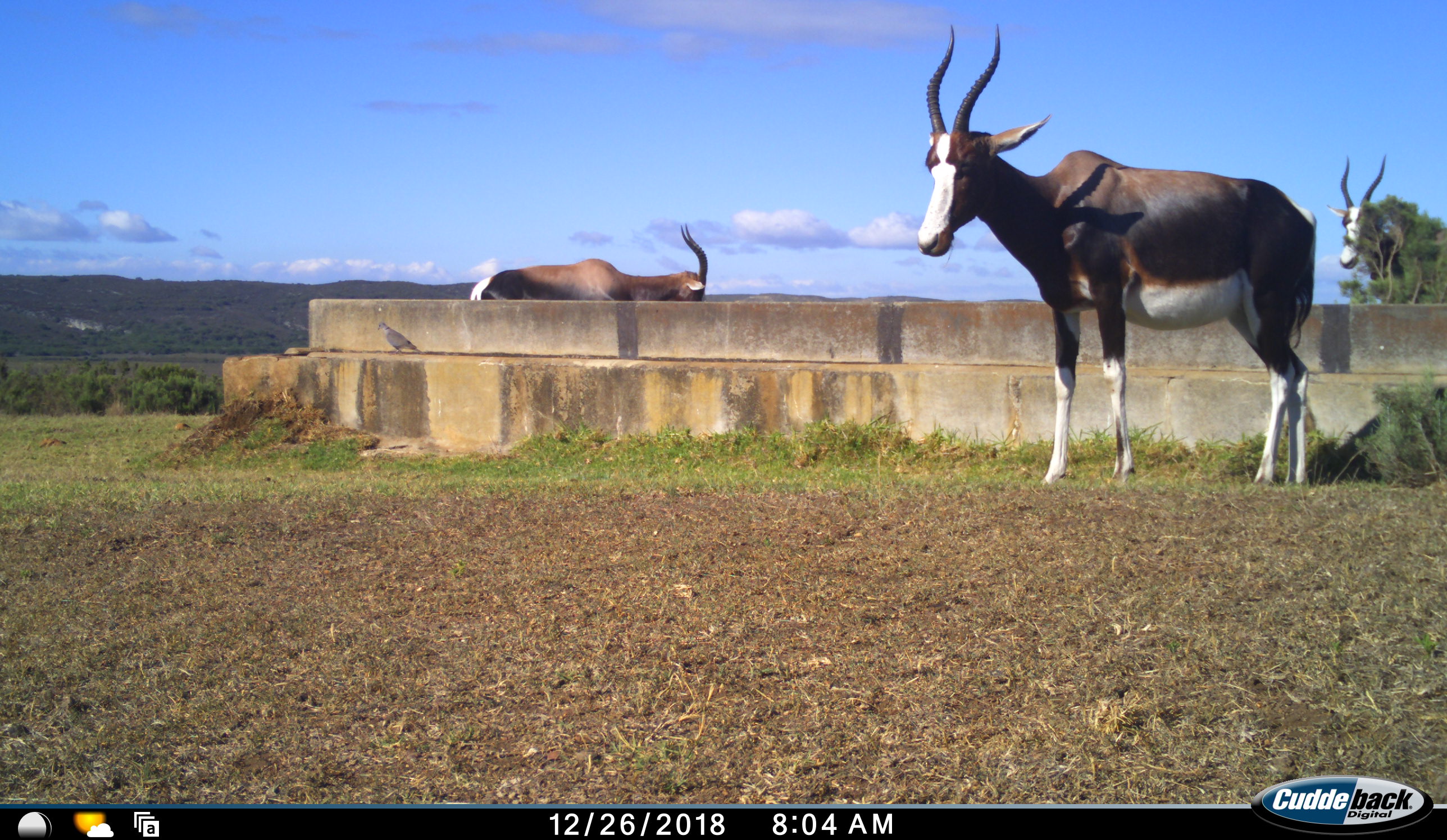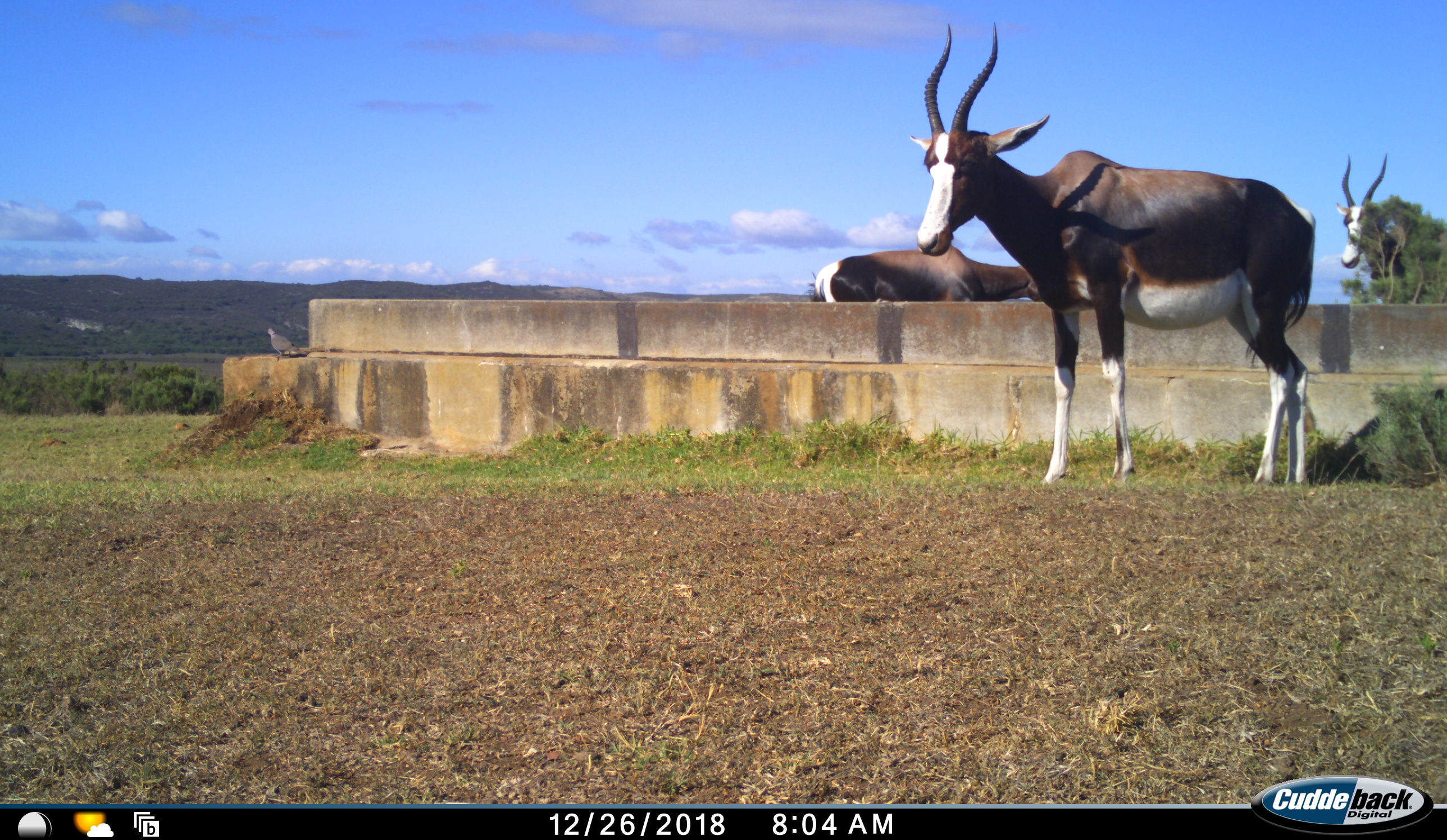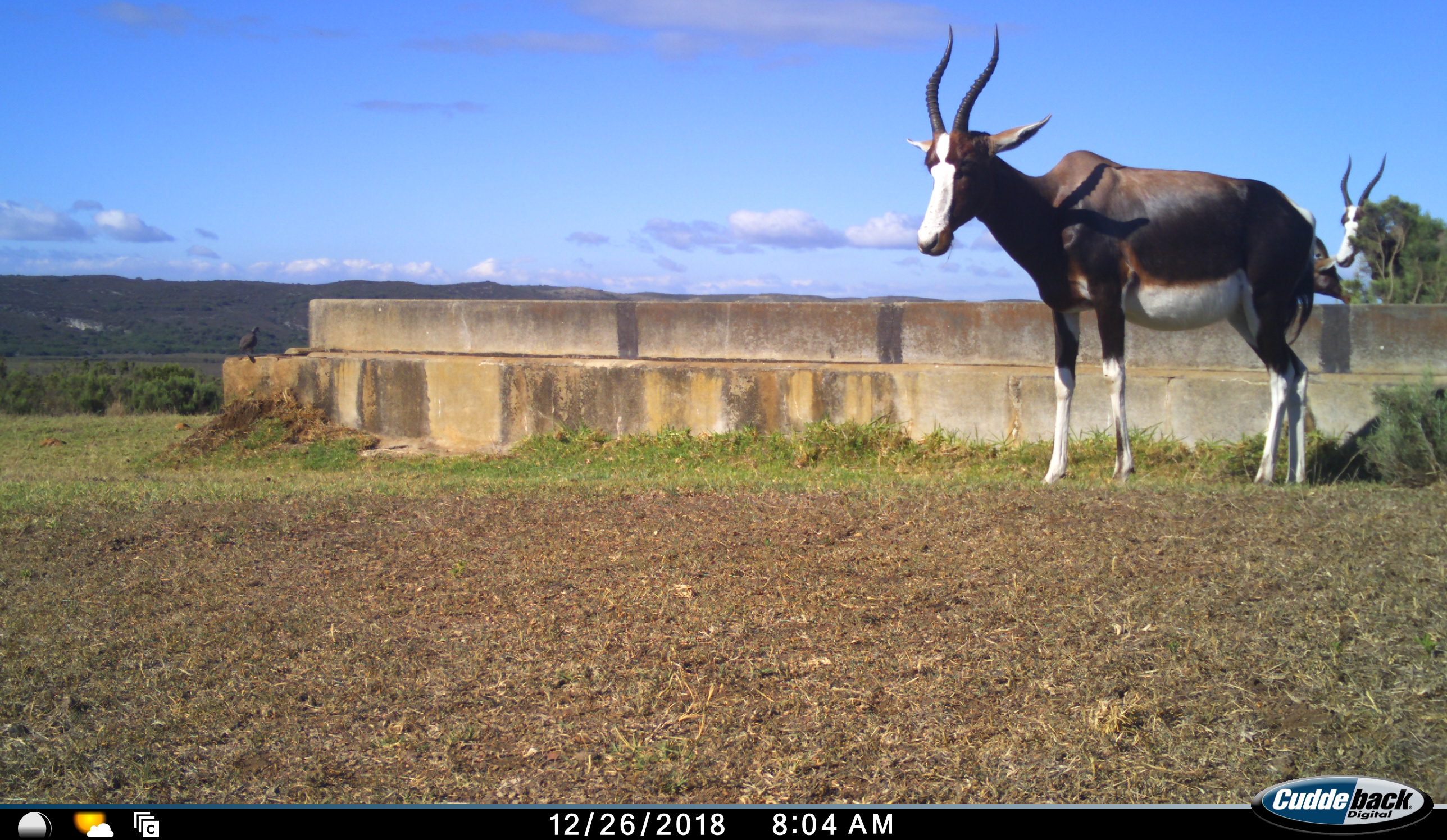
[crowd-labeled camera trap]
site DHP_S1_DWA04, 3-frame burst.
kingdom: Animalia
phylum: Chordata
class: Aves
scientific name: Aves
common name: bird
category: birdother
Birdother (bird) (Aves), count 1. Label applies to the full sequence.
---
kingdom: Animalia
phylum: Chordata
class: Mammalia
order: Artiodactyla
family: Bovidae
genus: Damaliscus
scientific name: Damaliscus pygargus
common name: bontebok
Bontebok (Damaliscus pygargus), count 3. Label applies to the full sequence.